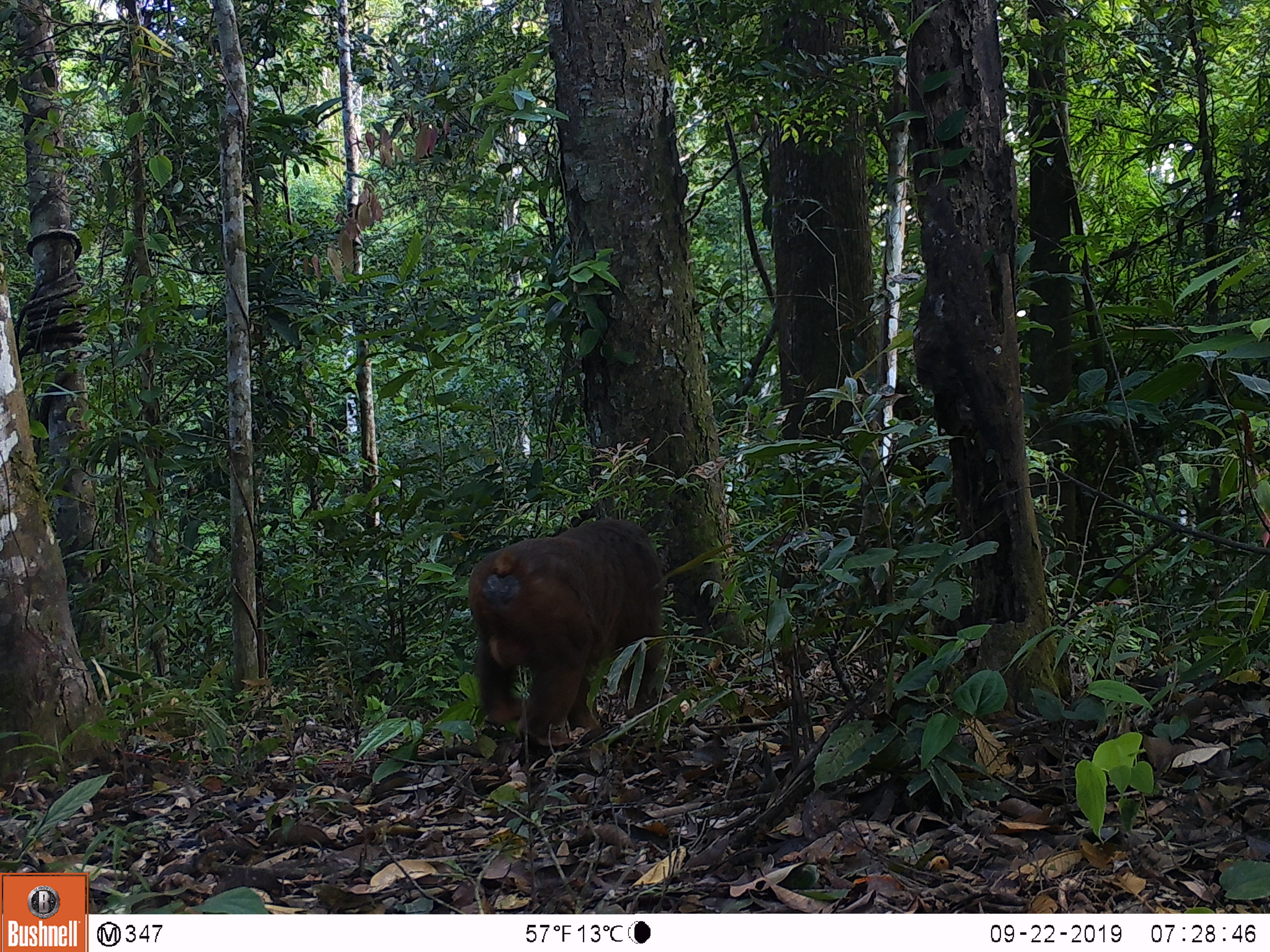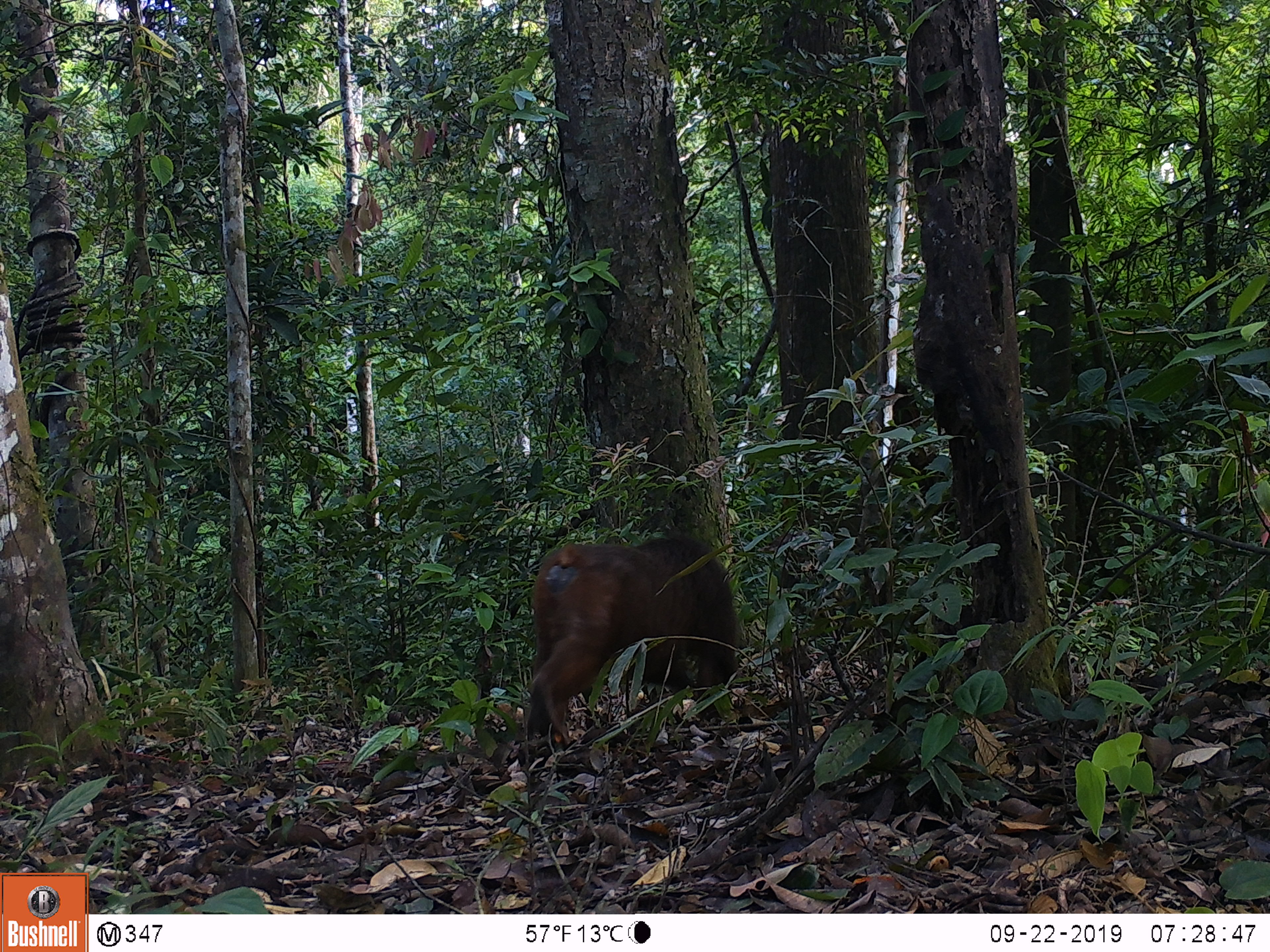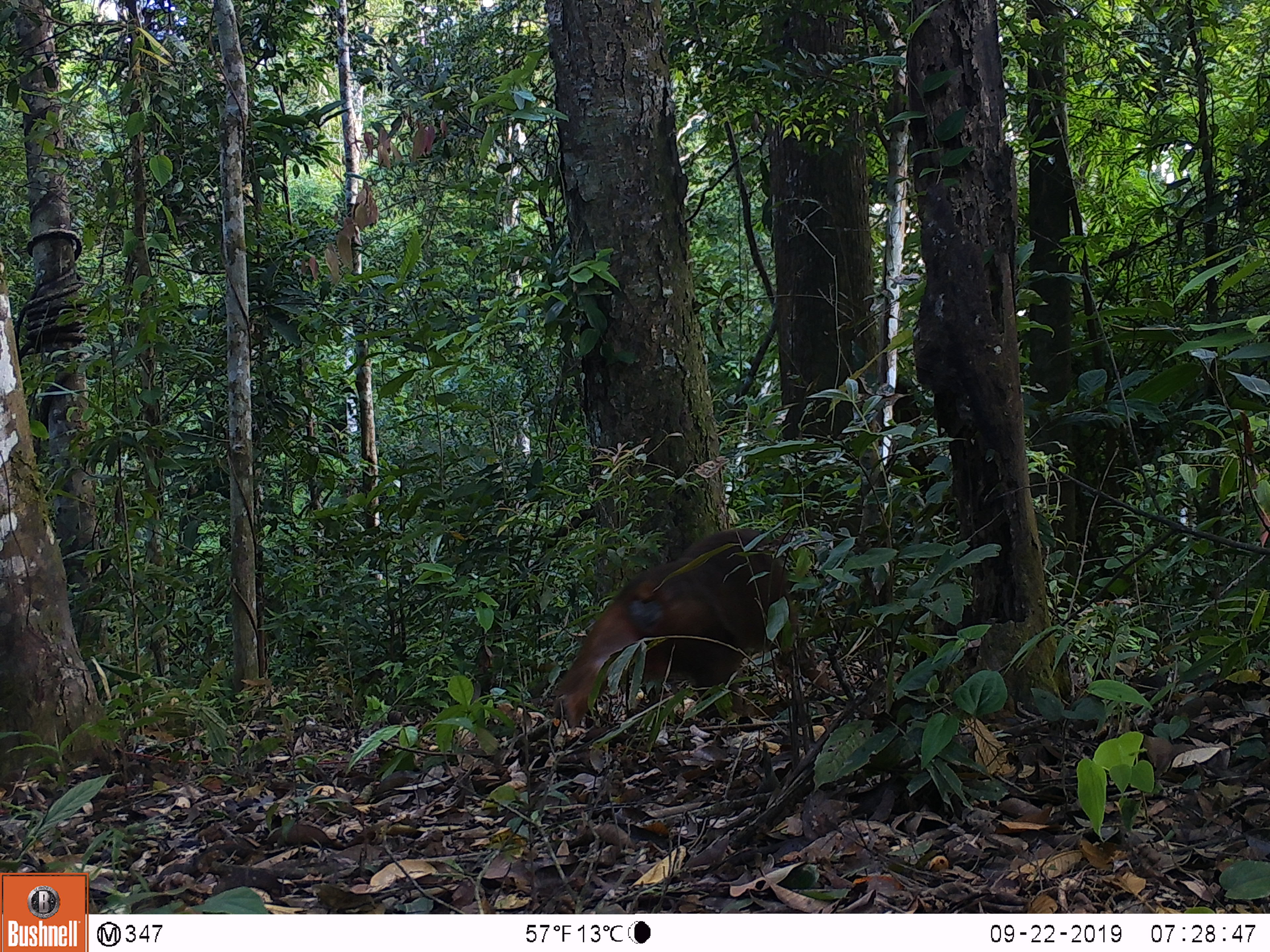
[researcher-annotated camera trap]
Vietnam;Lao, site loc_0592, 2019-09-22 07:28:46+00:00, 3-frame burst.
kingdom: Animalia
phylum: Chordata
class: Mammalia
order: Primates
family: Cercopithecidae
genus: Macaca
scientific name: Macaca arctoides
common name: stump-tailed macaque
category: stump tailed macaque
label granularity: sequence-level